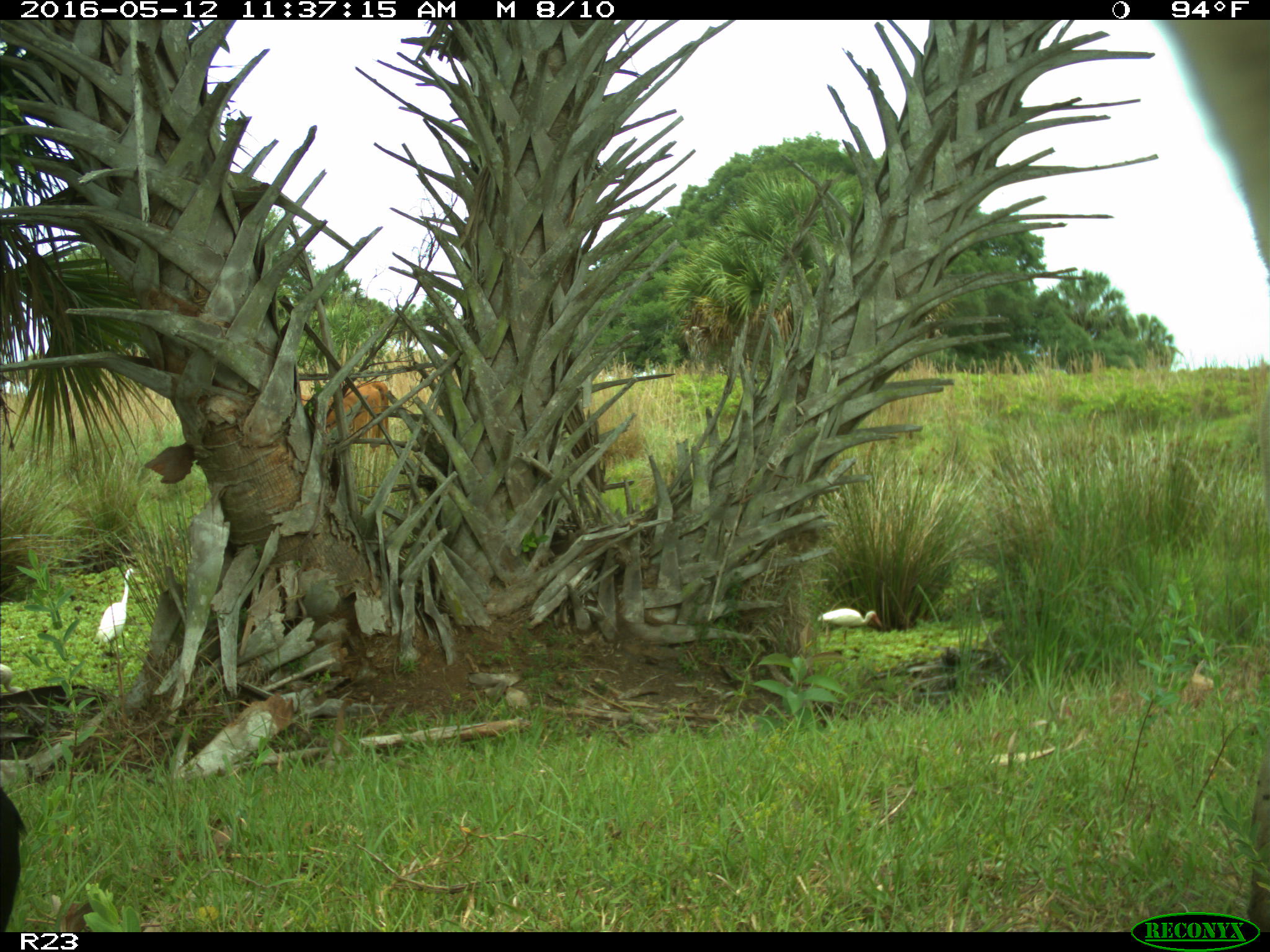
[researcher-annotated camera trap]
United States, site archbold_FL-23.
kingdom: Animalia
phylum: Chordata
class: Mammalia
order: Artiodactyla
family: Bovidae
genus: Bos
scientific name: Bos taurus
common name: domestic cow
Bos taurus (domestic cow).